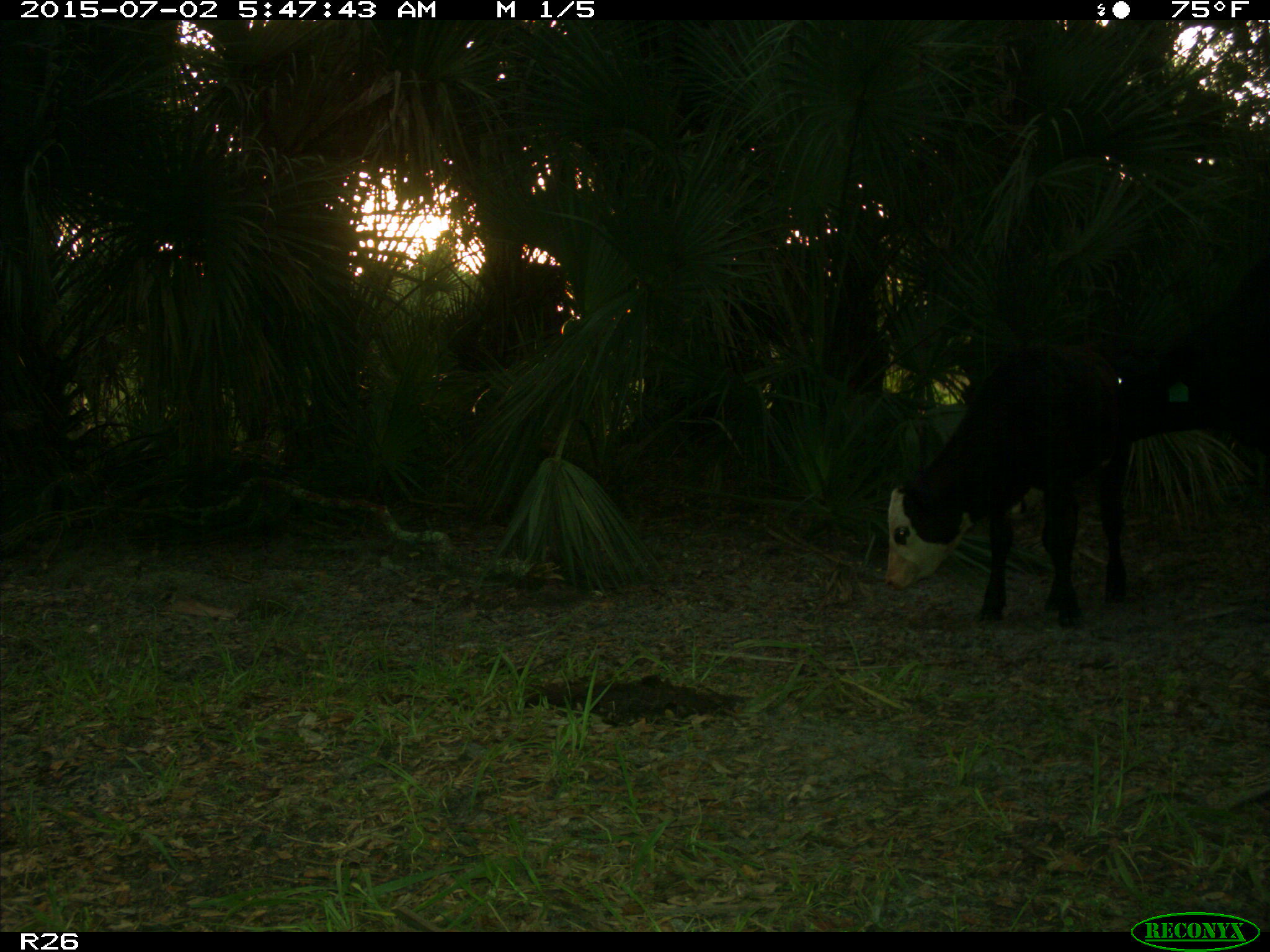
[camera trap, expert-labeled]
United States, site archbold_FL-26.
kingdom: Animalia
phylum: Chordata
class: Mammalia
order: Artiodactyla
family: Bovidae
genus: Bos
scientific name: Bos taurus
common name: domestic cow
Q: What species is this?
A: Bos taurus (domestic cow).